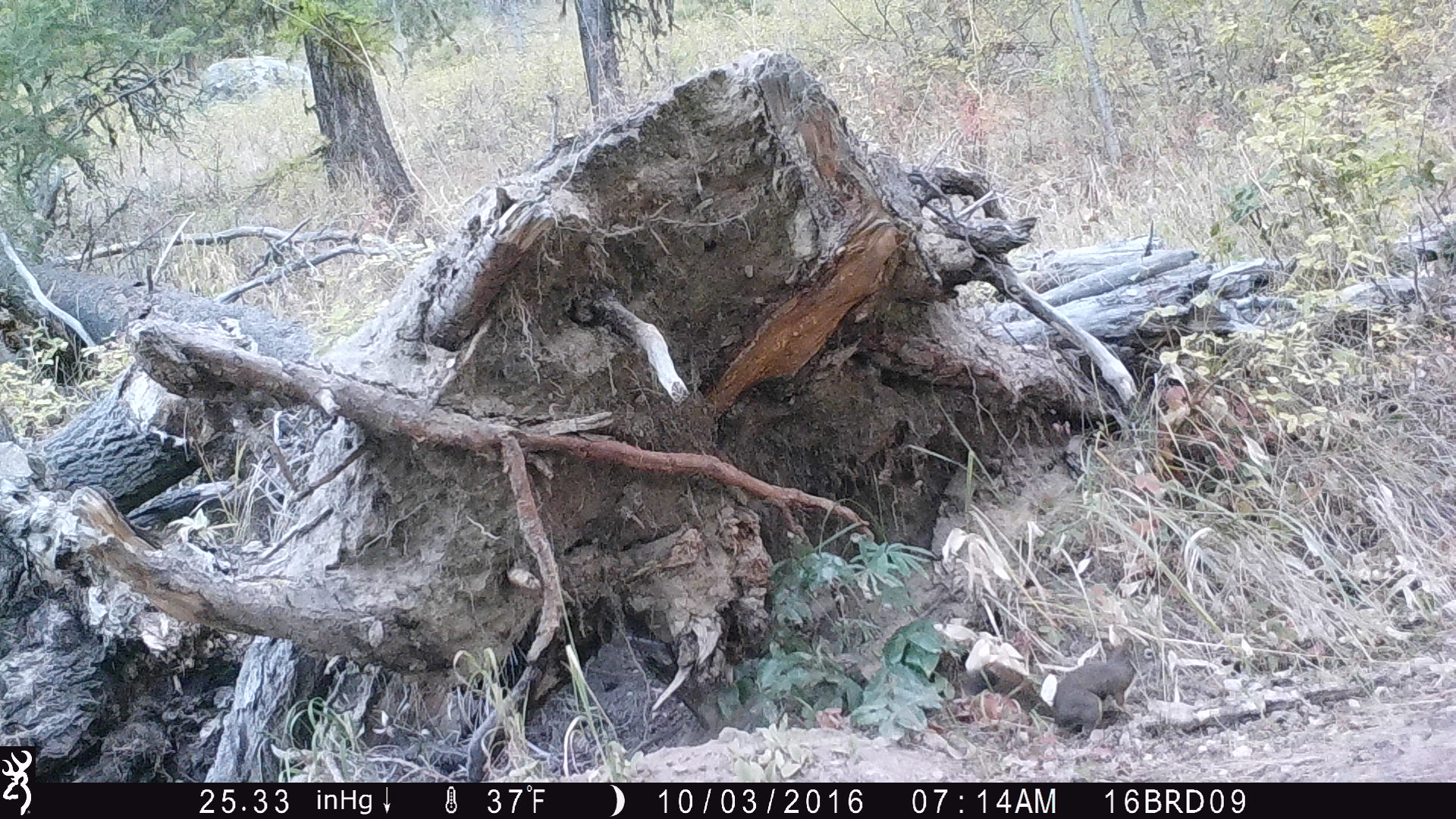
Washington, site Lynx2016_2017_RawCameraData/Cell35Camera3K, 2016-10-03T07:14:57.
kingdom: Animalia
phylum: Chordata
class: Mammalia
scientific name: Mammalia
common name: small mammal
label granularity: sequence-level